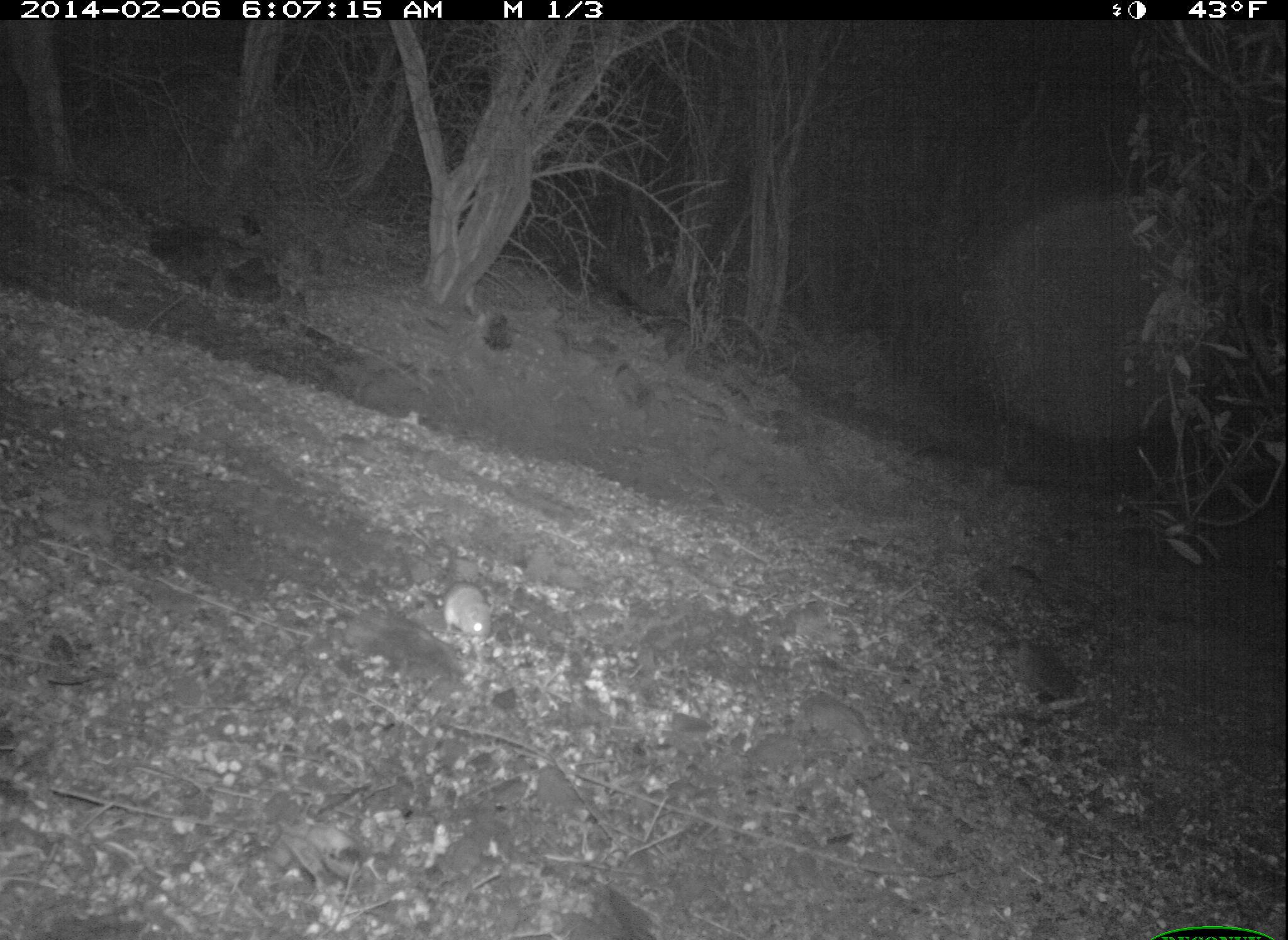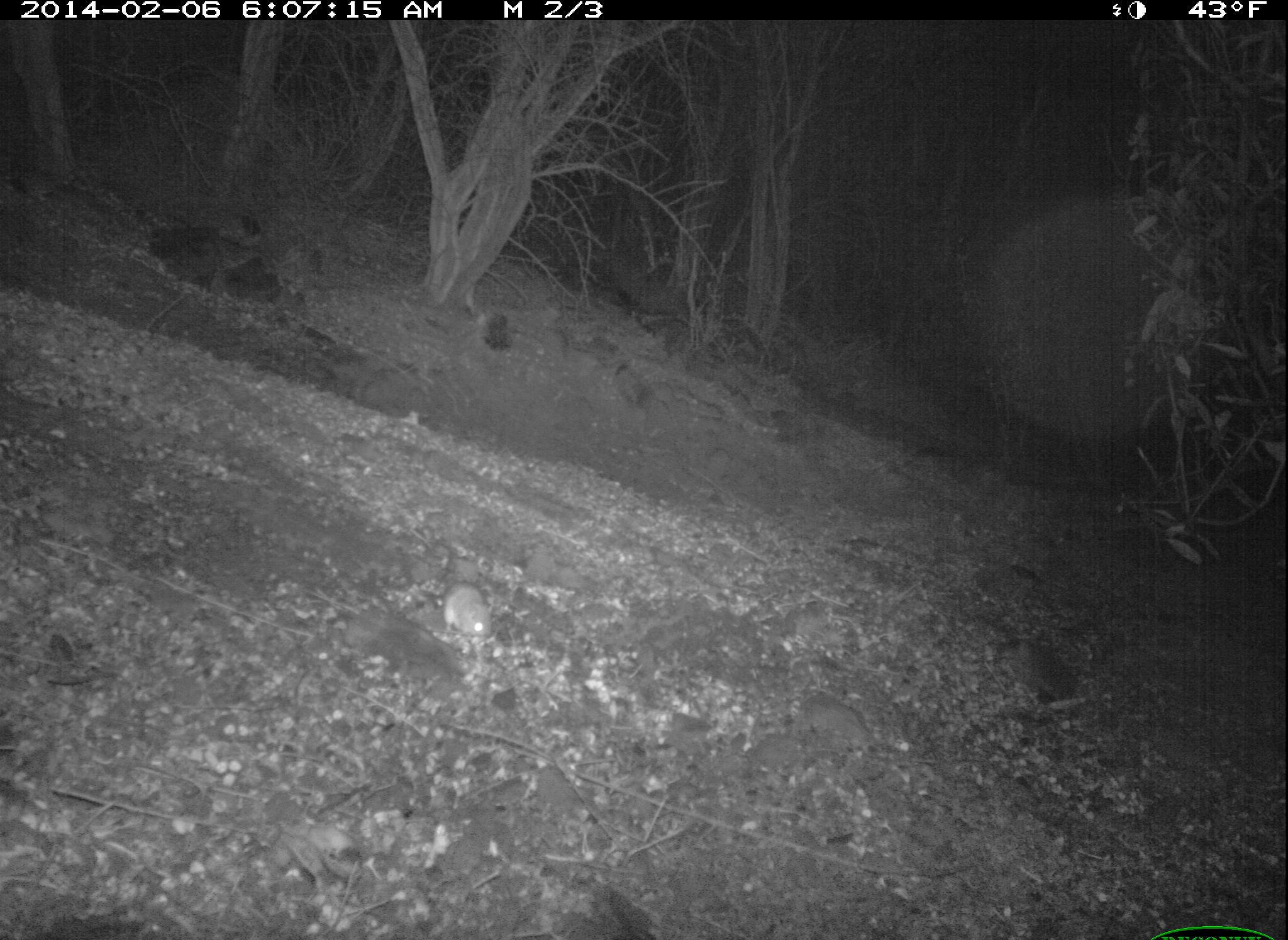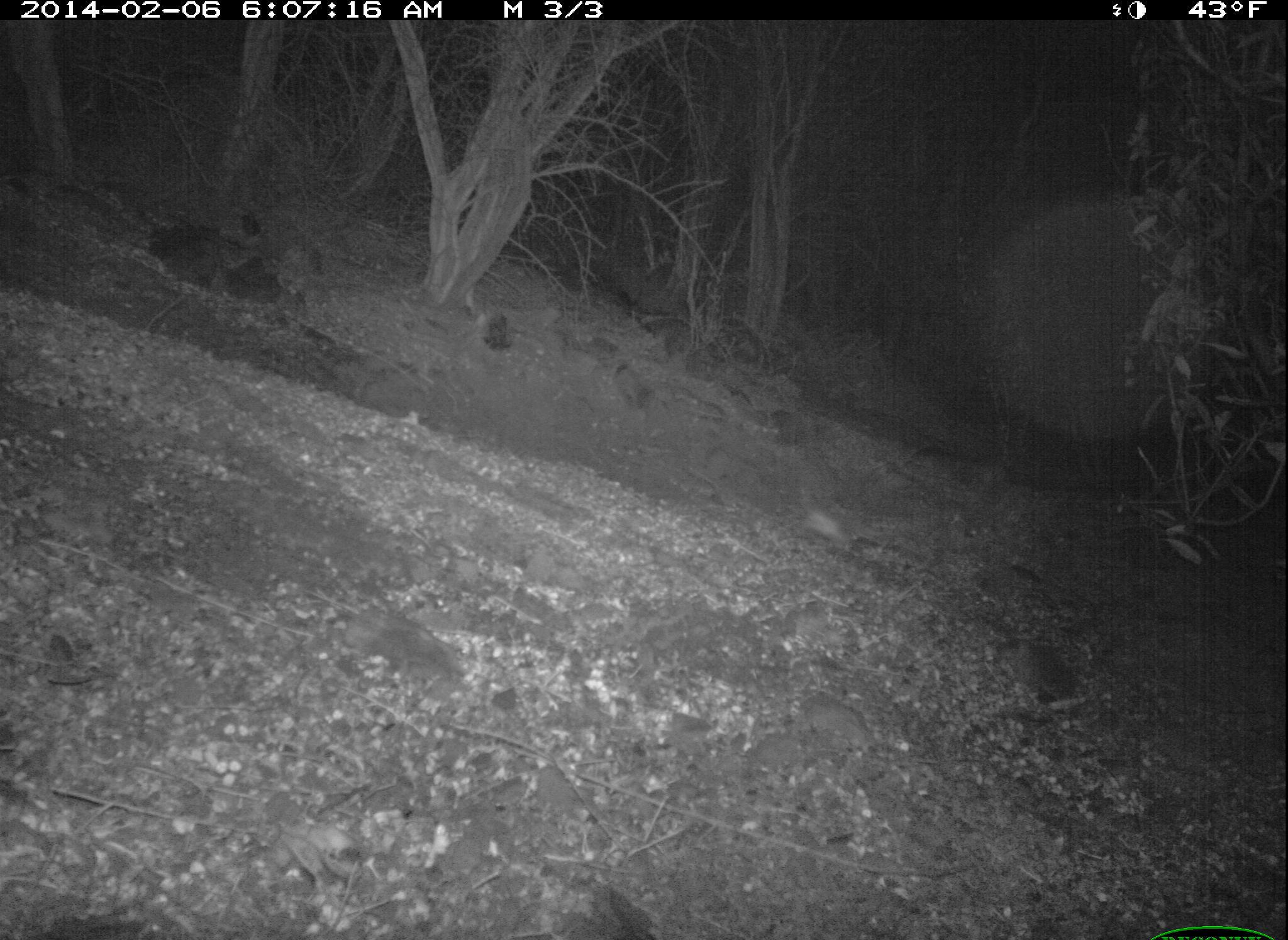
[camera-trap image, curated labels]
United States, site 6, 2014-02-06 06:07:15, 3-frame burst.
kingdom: Animalia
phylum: Chordata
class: Mammalia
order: Rodentia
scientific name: Rodentia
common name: rodent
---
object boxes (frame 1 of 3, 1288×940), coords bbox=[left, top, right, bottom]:
rodent: bbox=[443, 581, 494, 638]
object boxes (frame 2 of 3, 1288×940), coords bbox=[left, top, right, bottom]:
rodent: bbox=[443, 583, 494, 640]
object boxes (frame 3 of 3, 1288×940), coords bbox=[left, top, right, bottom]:
rodent: bbox=[802, 505, 851, 551]